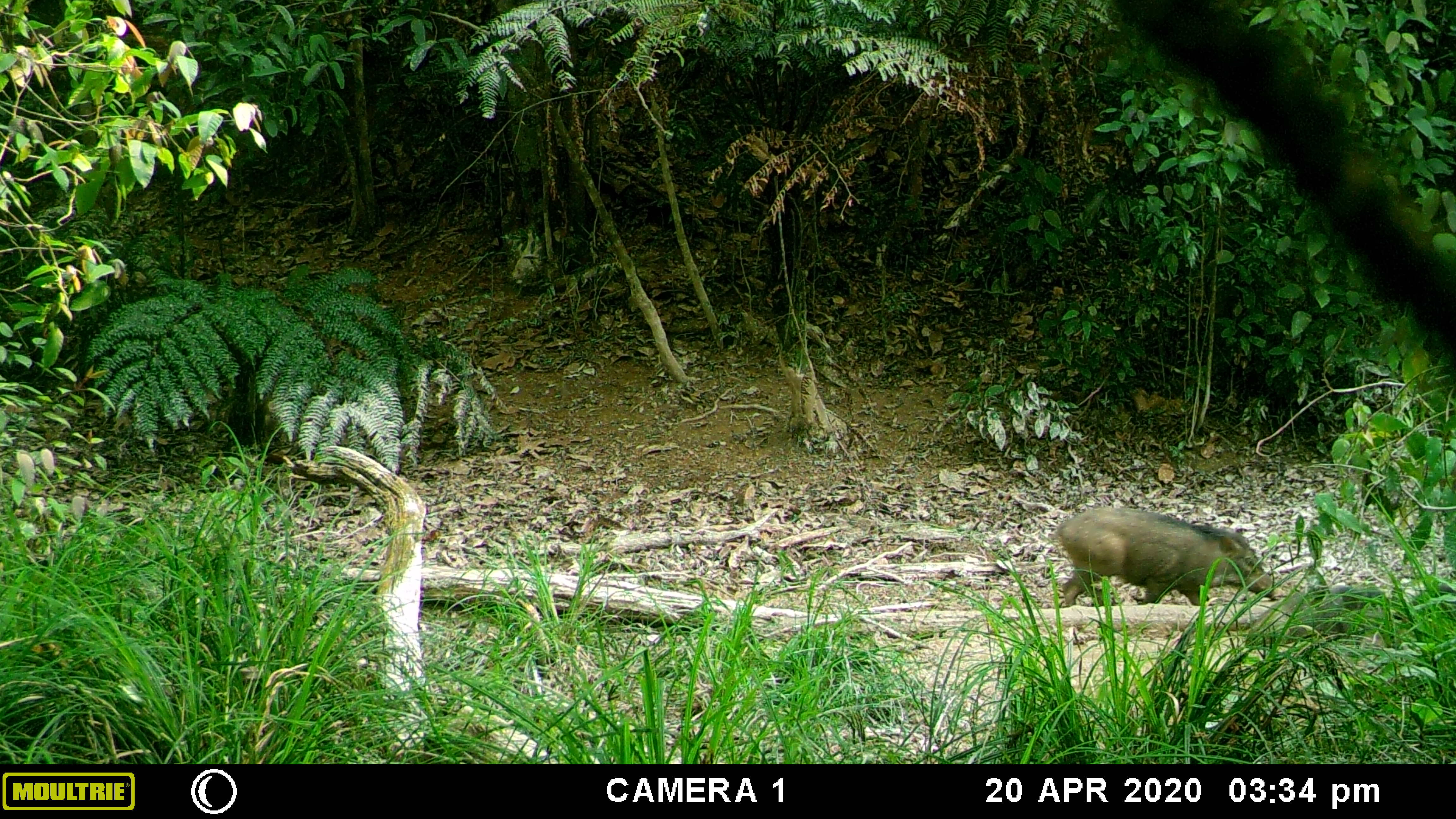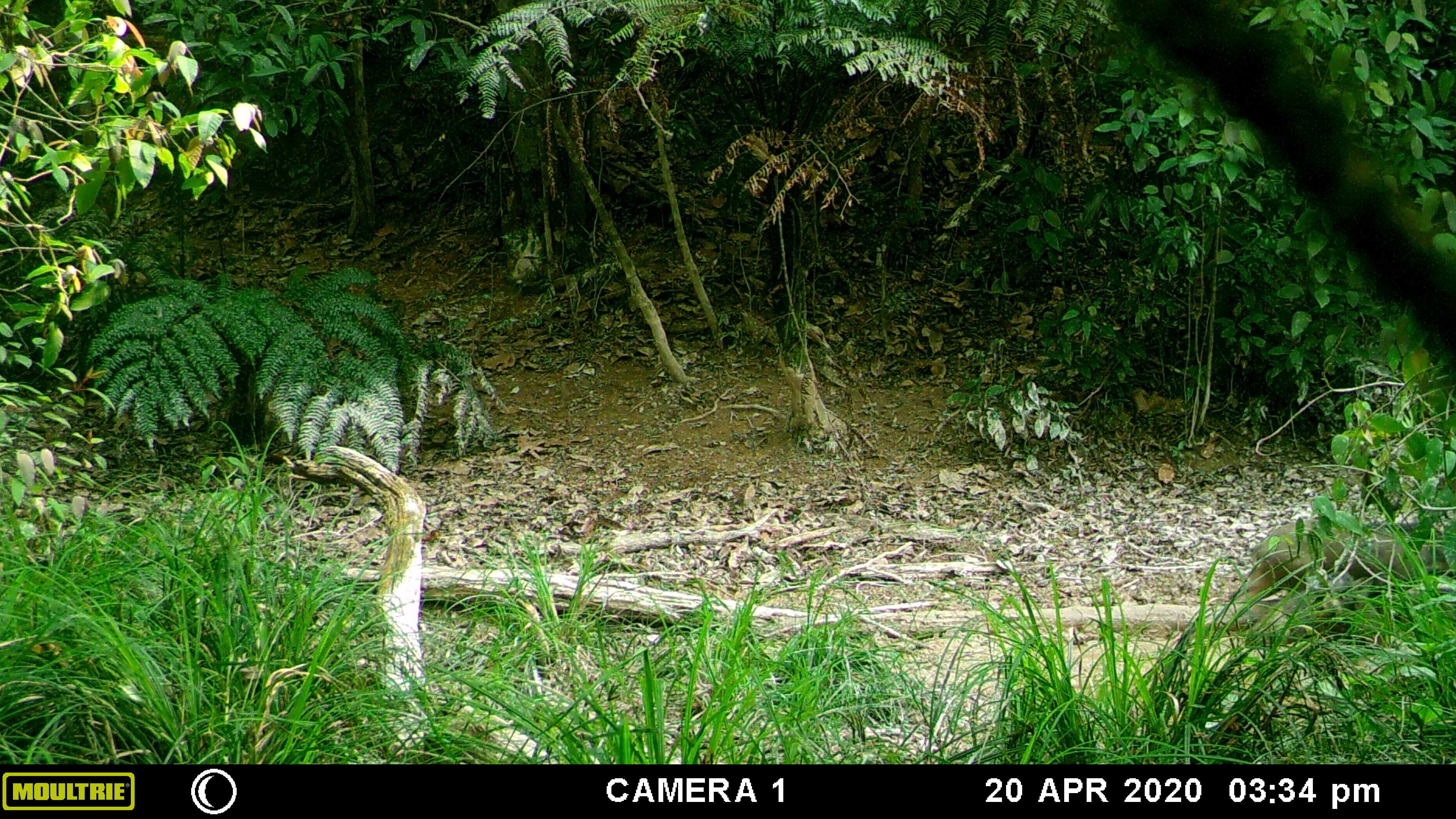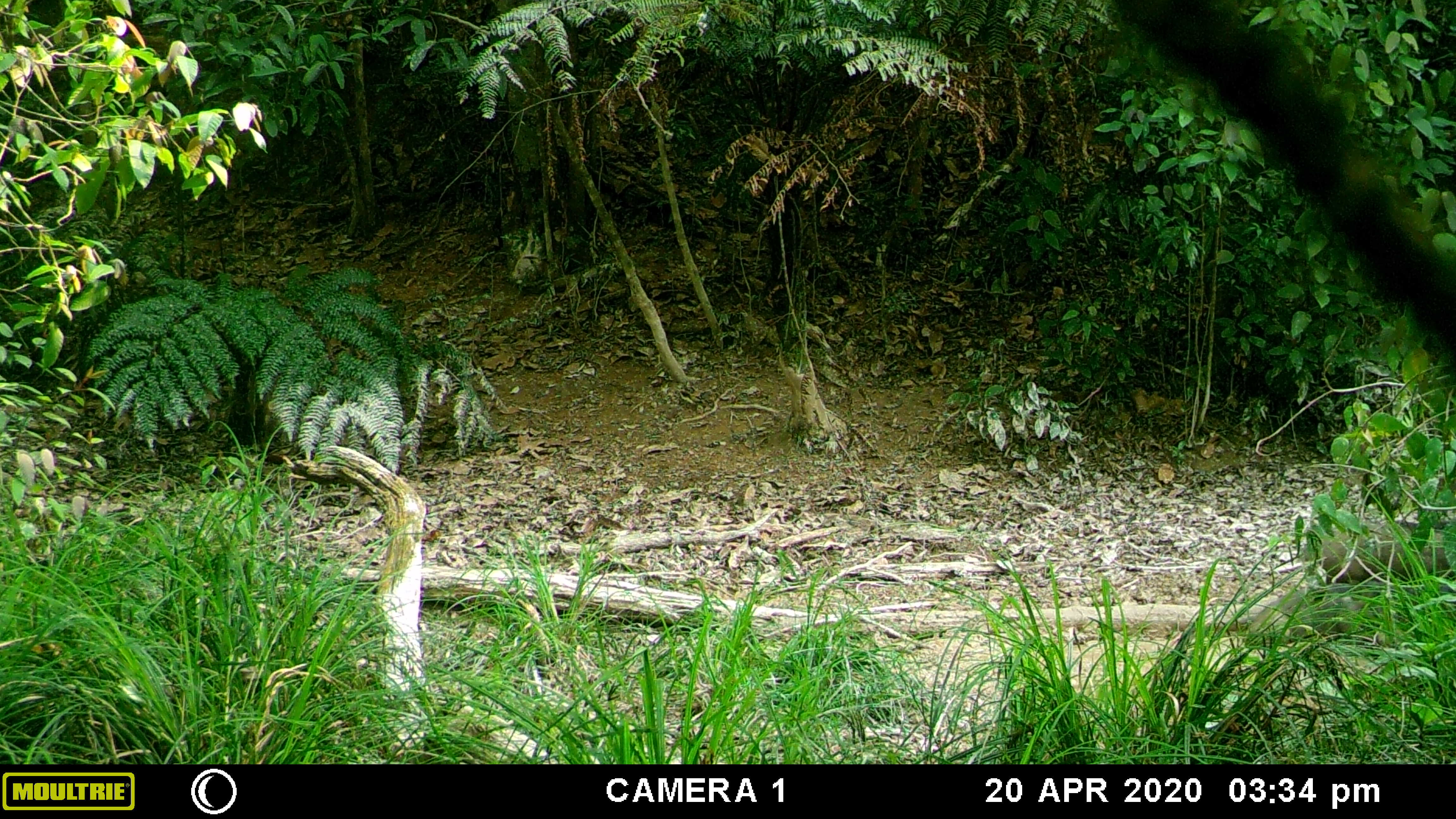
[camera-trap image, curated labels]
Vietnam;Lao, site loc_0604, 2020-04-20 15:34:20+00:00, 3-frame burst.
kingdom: Animalia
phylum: Chordata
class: Mammalia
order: Artiodactyla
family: Suidae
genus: Sus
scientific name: Sus scrofa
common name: eurasian wild pig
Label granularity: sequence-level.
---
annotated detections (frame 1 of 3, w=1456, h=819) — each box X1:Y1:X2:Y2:
eurasian wild pig: 1047:507:1281:604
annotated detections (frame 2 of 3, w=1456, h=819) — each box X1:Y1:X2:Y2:
eurasian wild pig: 1233:510:1456:607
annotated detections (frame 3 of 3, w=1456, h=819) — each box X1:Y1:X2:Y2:
eurasian wild pig: 1288:498:1456:598